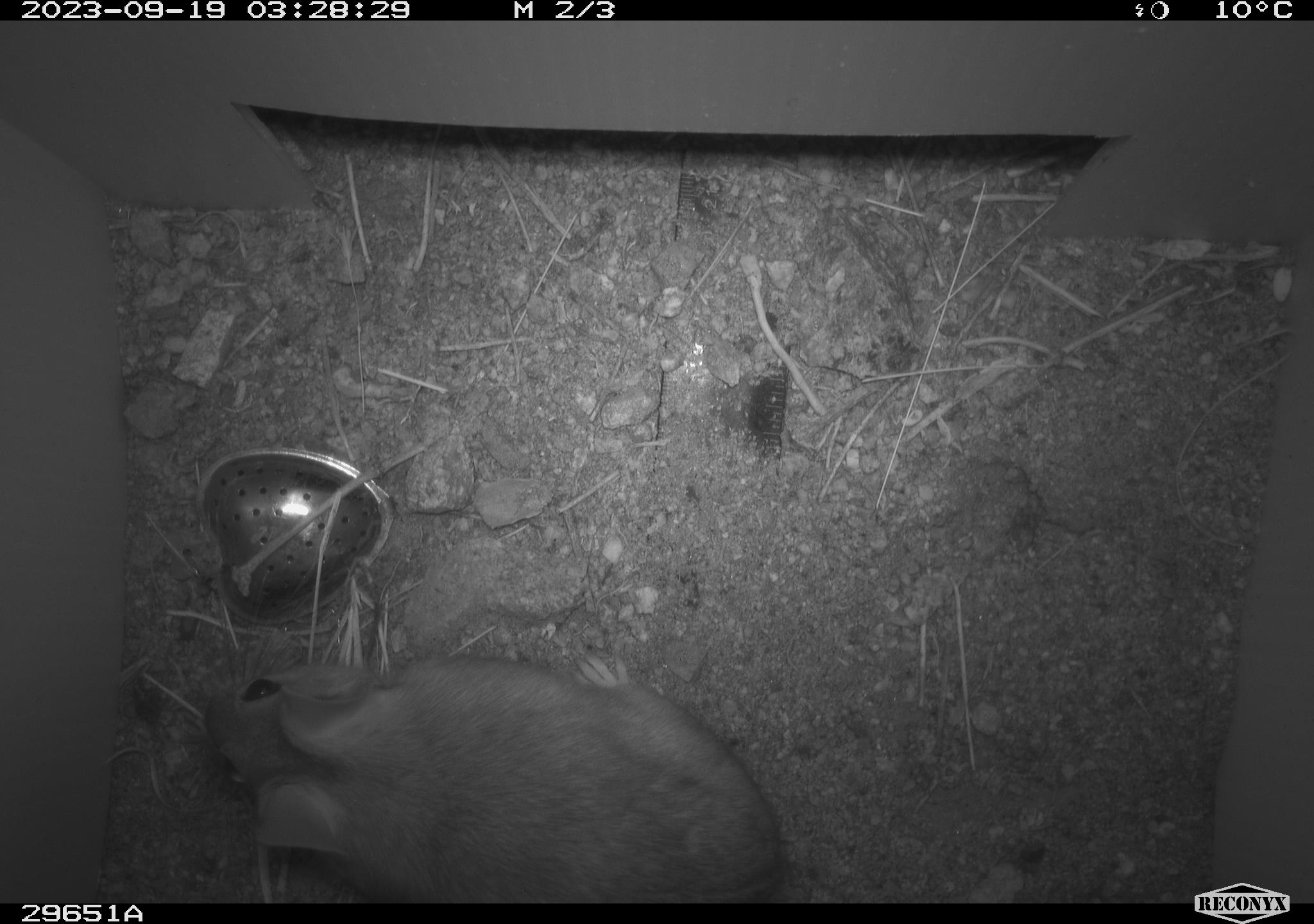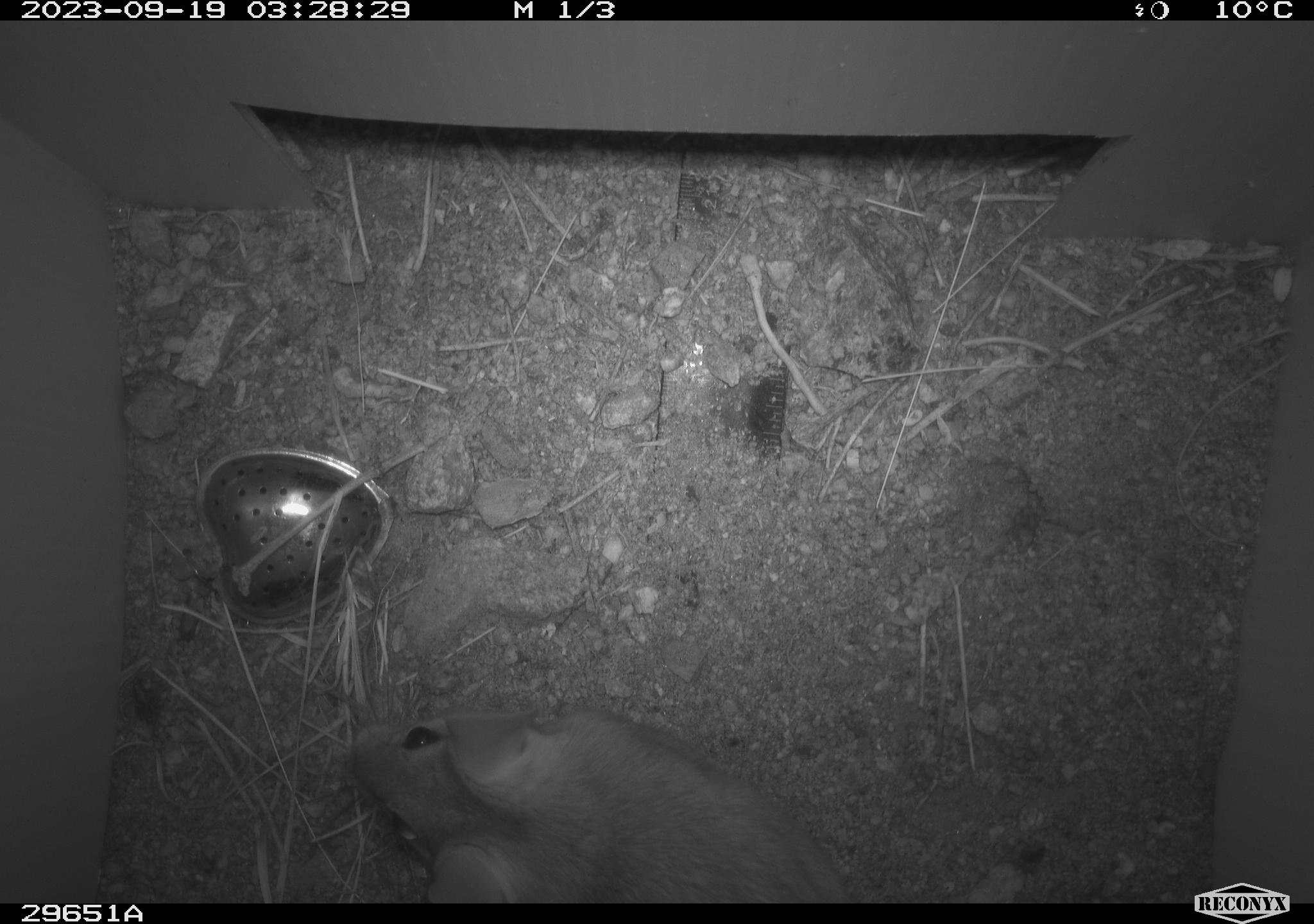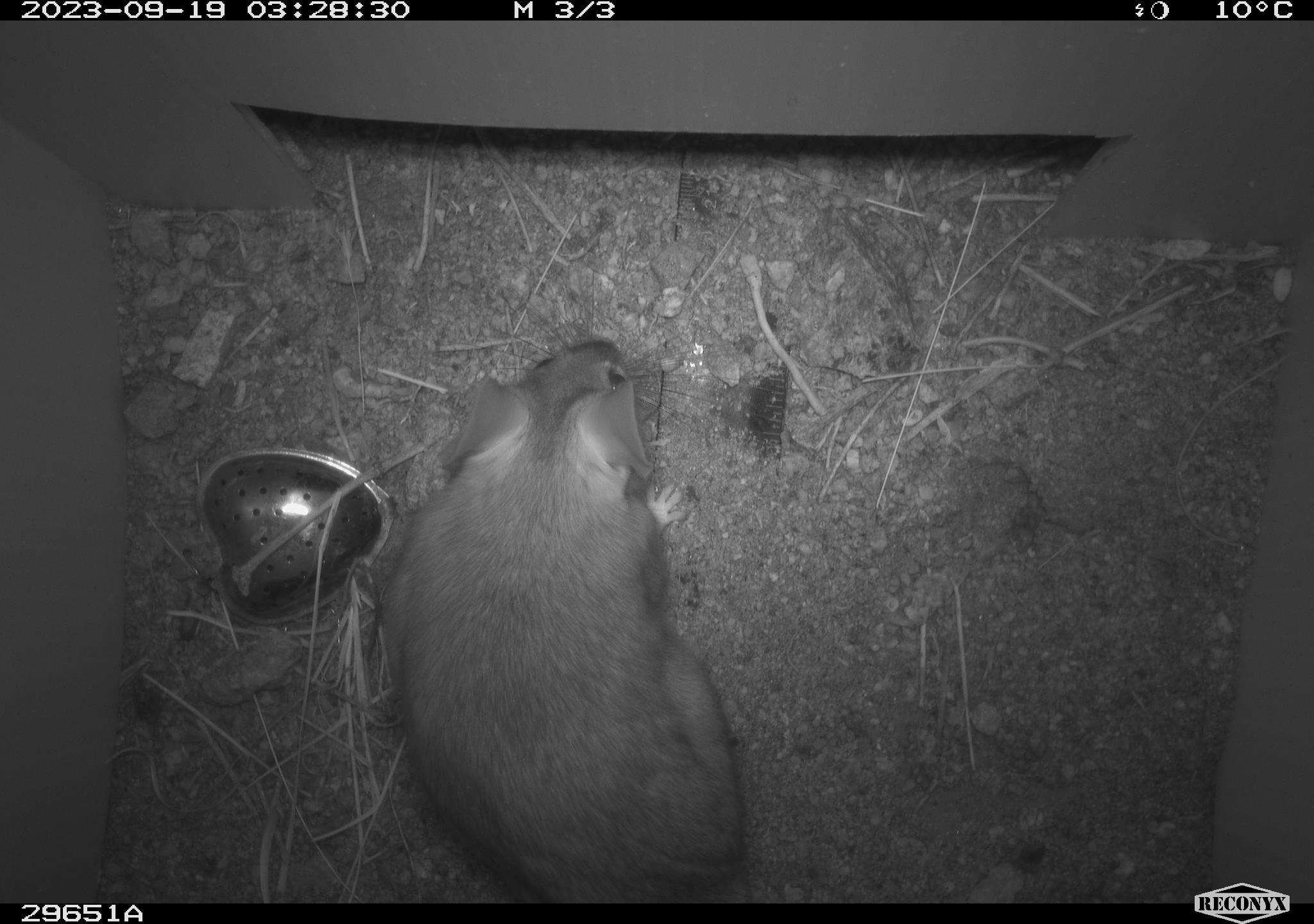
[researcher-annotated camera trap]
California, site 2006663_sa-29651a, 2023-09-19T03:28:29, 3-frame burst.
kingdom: Animalia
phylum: Chordata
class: Mammalia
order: Rodentia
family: Cricetidae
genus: Neotoma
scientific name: Neotoma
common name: pack rat or woodrat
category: neotoma species